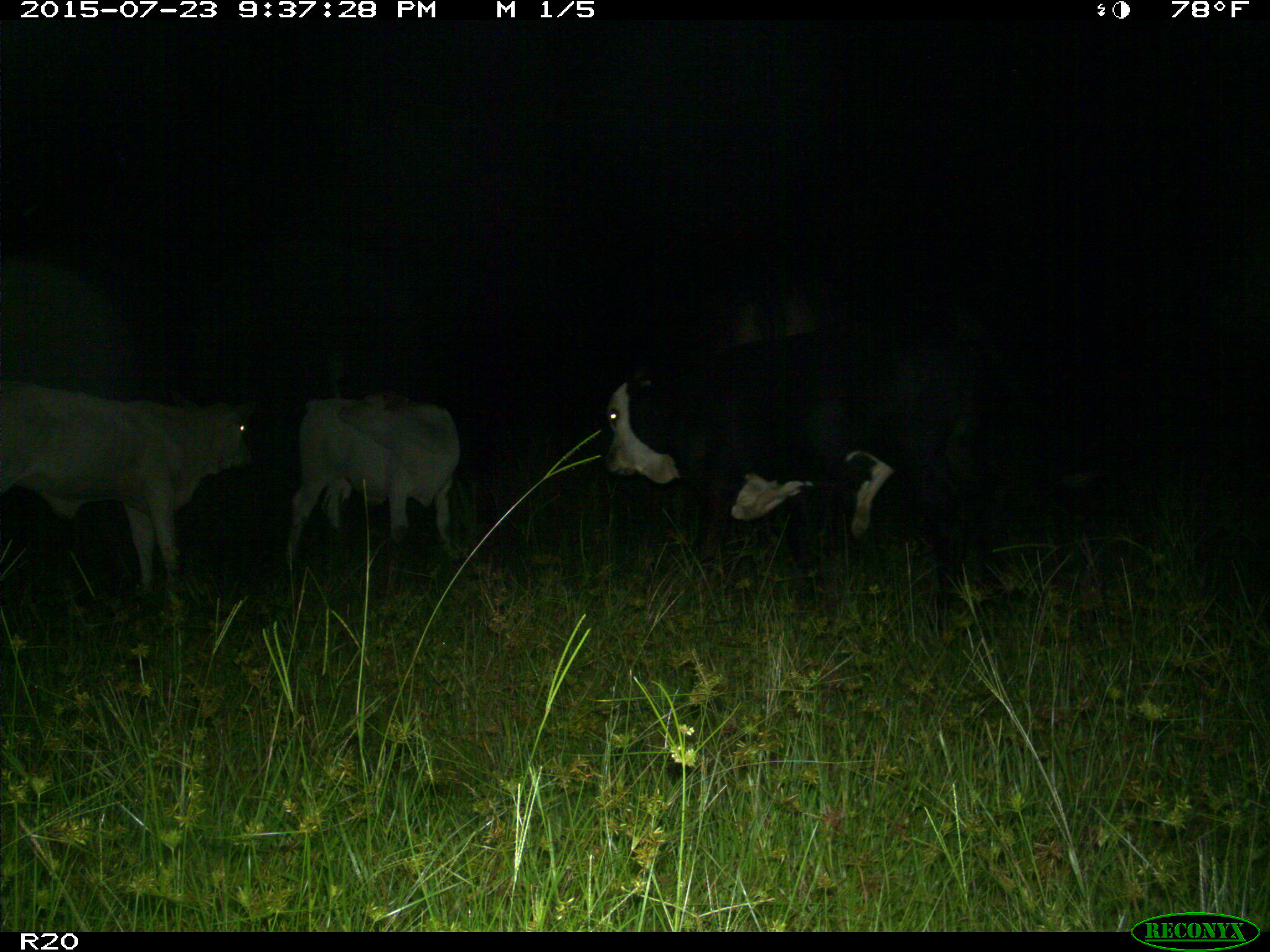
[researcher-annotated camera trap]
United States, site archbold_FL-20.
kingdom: Animalia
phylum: Chordata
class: Mammalia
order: Artiodactyla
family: Bovidae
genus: Bos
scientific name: Bos taurus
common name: domestic cow